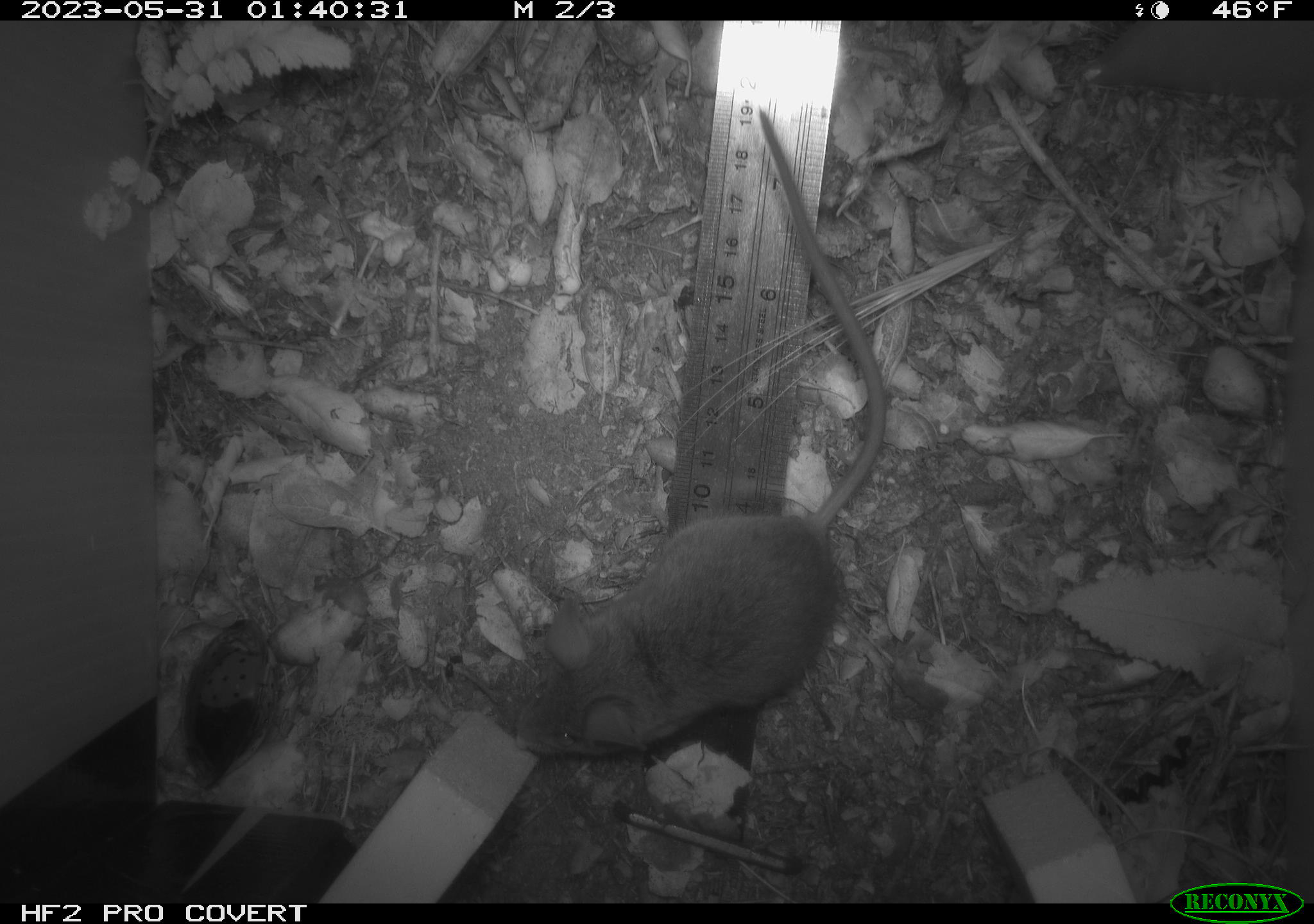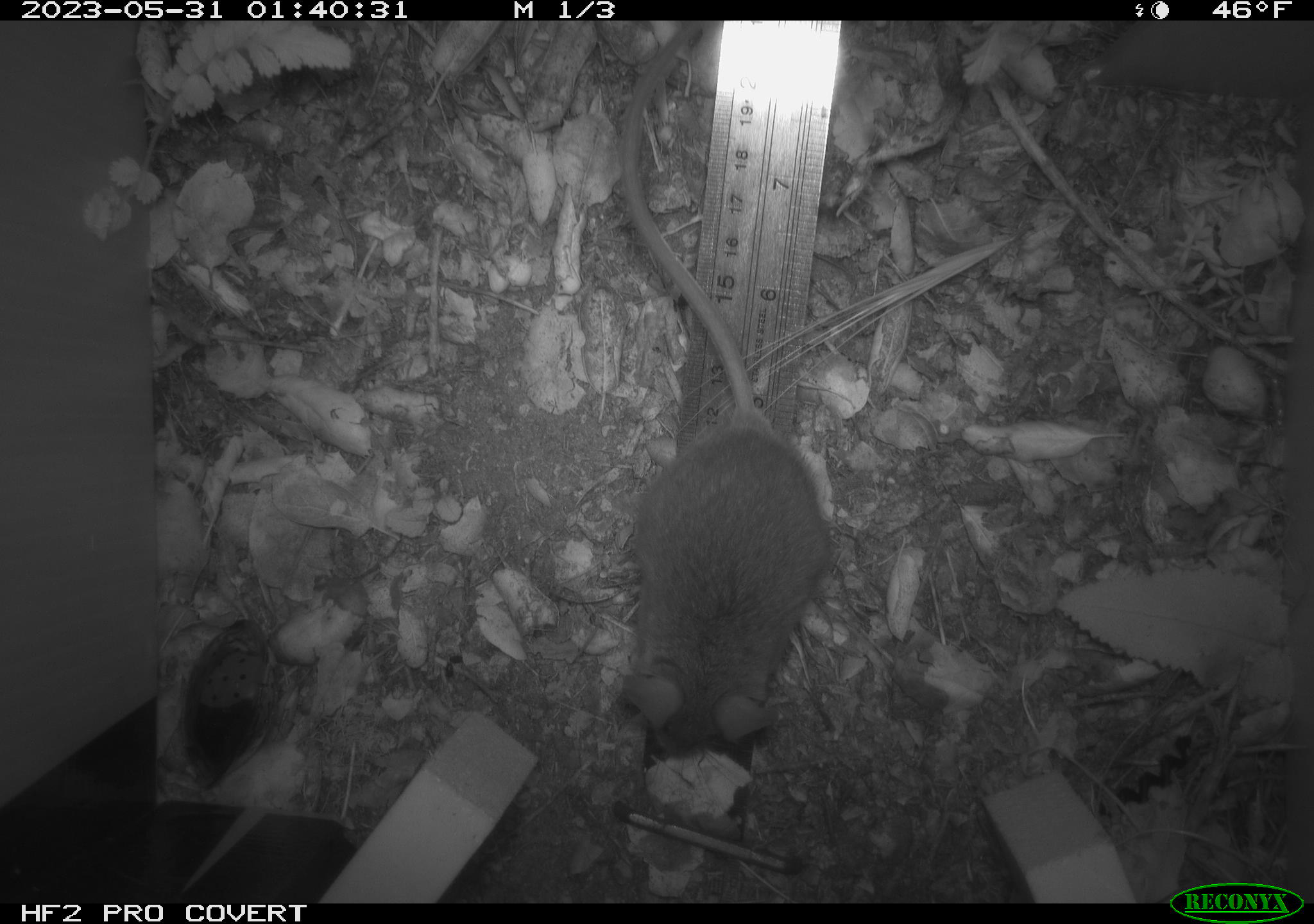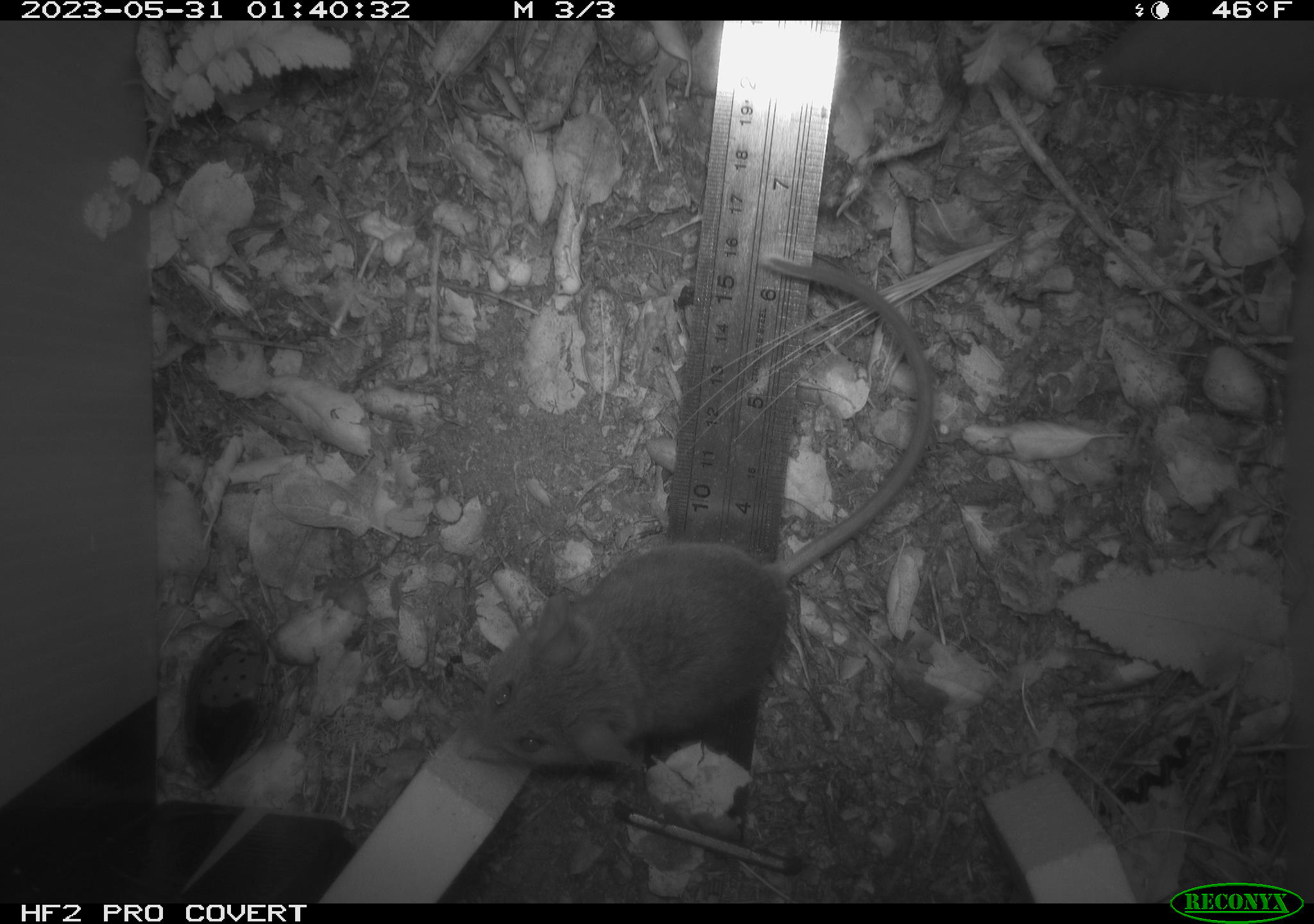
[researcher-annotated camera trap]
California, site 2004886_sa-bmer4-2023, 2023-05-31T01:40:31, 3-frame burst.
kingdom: Animalia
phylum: Chordata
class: Mammalia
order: Rodentia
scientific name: Rodentia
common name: mouse species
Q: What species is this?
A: Mouse species (Rodentia).